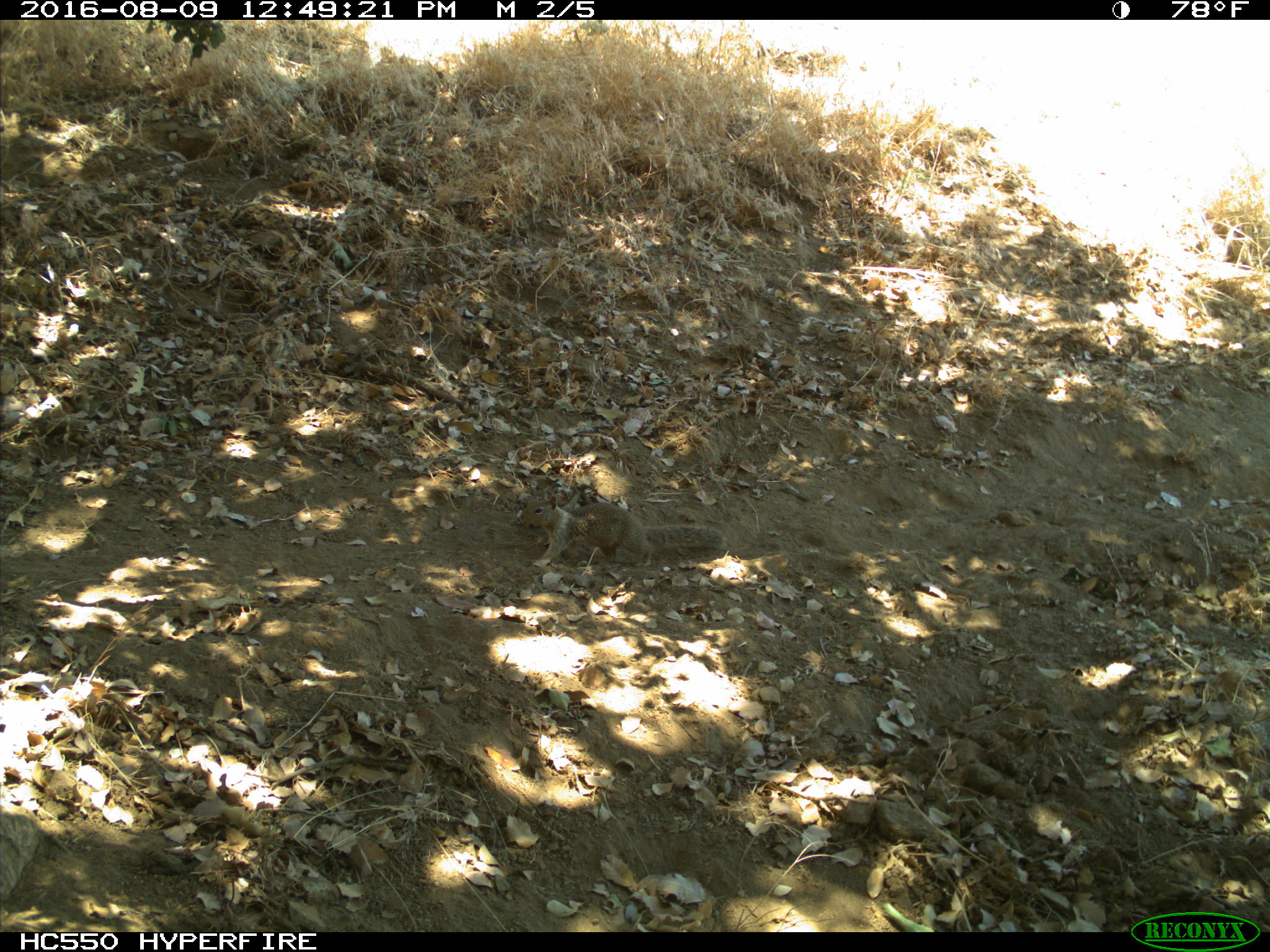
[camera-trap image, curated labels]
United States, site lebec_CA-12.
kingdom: Animalia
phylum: Chordata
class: Mammalia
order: Rodentia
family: Sciuridae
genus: Otospermophilus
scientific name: Otospermophilus beecheyi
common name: california ground squirrel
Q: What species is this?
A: Otospermophilus beecheyi (california ground squirrel).